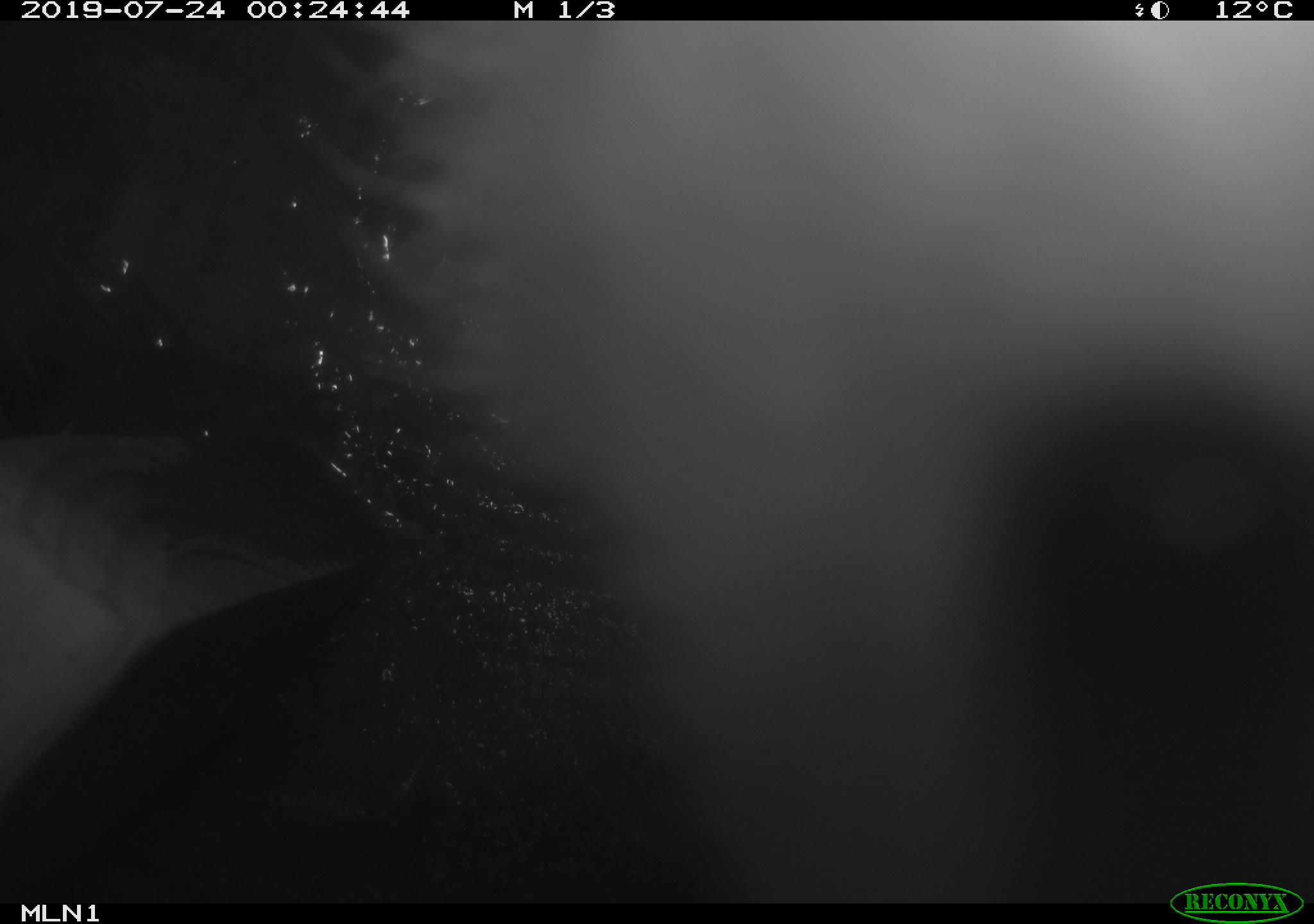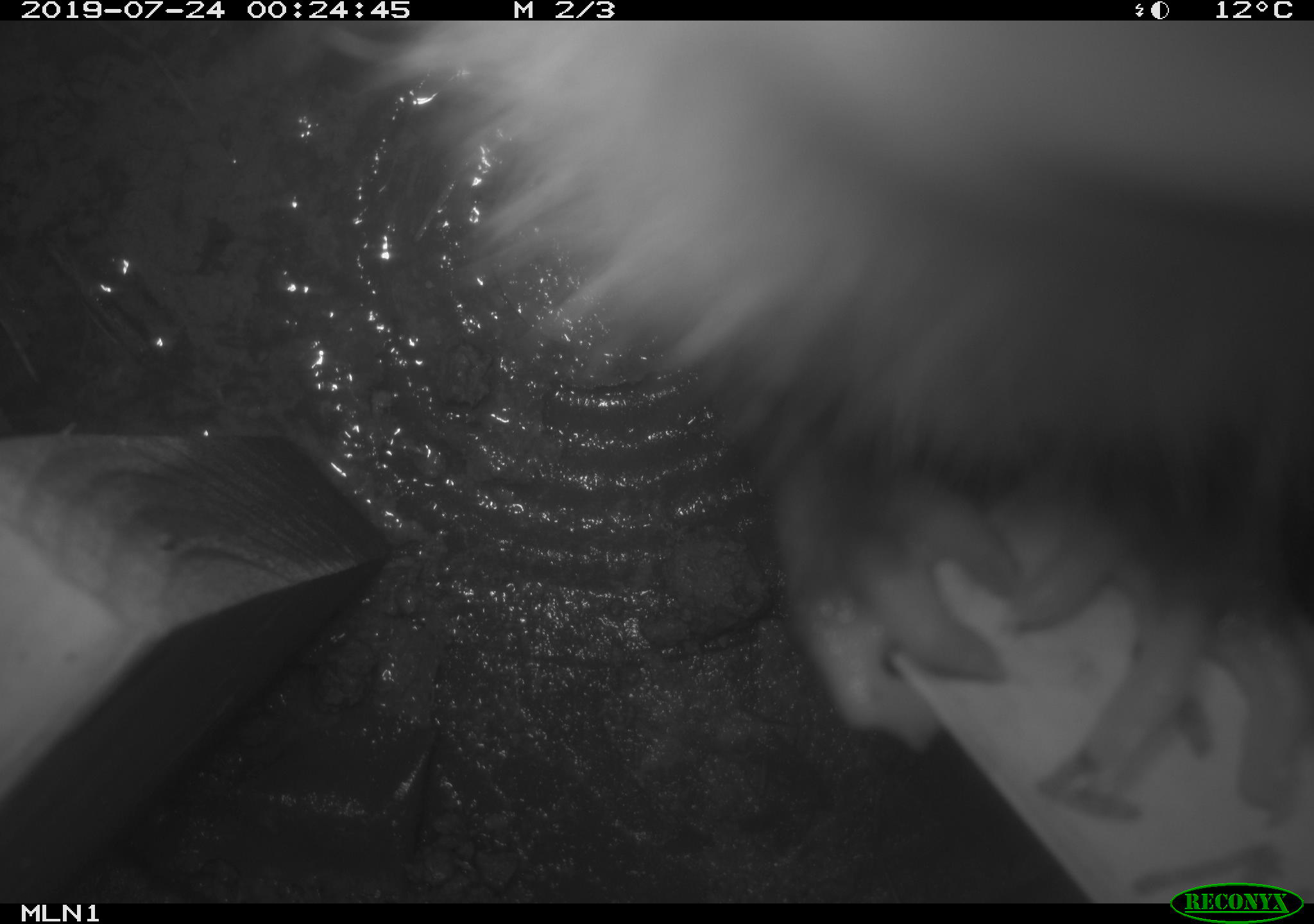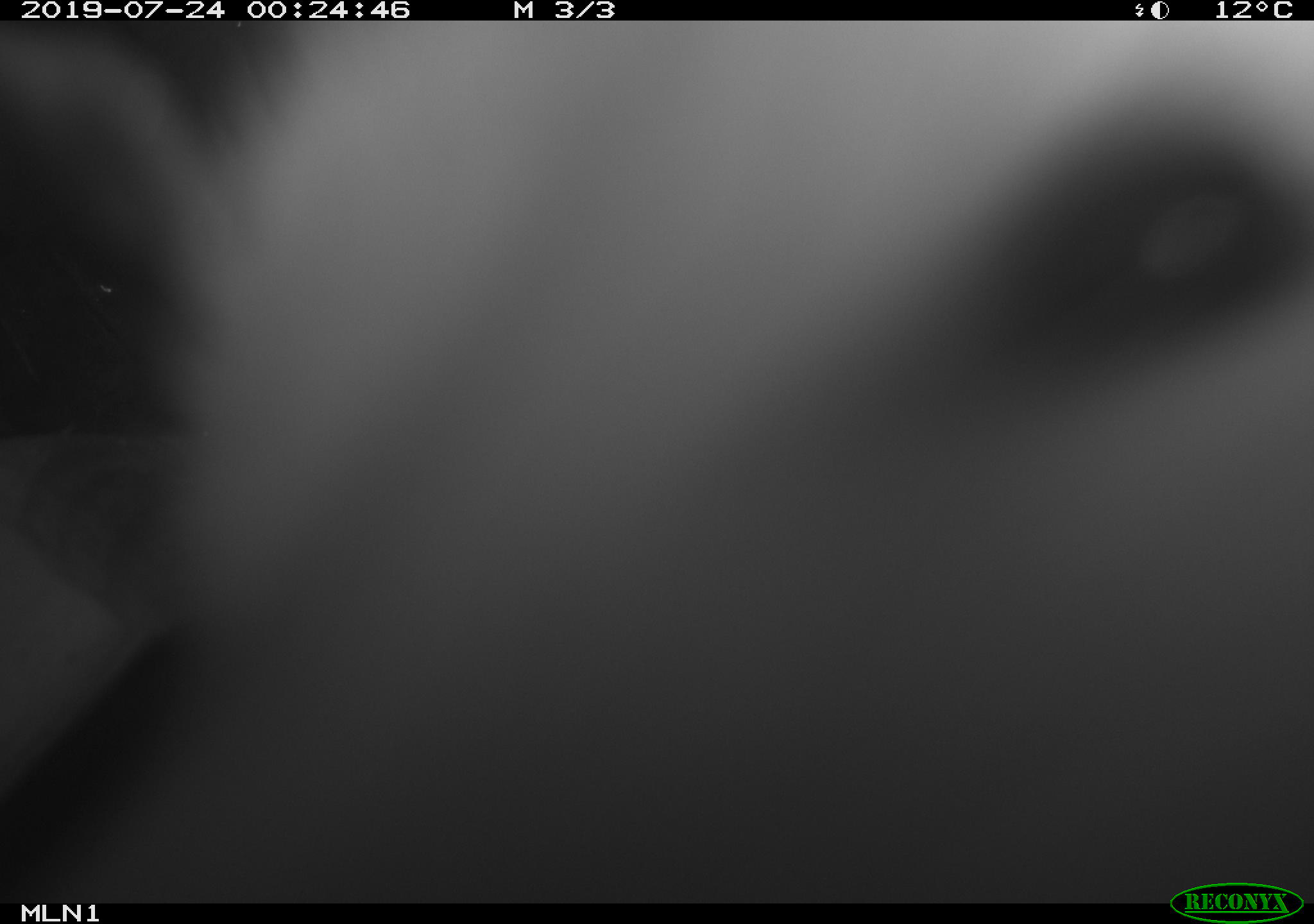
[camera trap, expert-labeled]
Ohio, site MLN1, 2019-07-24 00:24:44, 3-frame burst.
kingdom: Animalia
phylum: Chordata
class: Mammalia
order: Didelphimorphia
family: Didelphidae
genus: Didelphis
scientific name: Didelphis virginiana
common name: virginia opossum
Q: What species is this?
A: Virginia opossum (Didelphis virginiana).